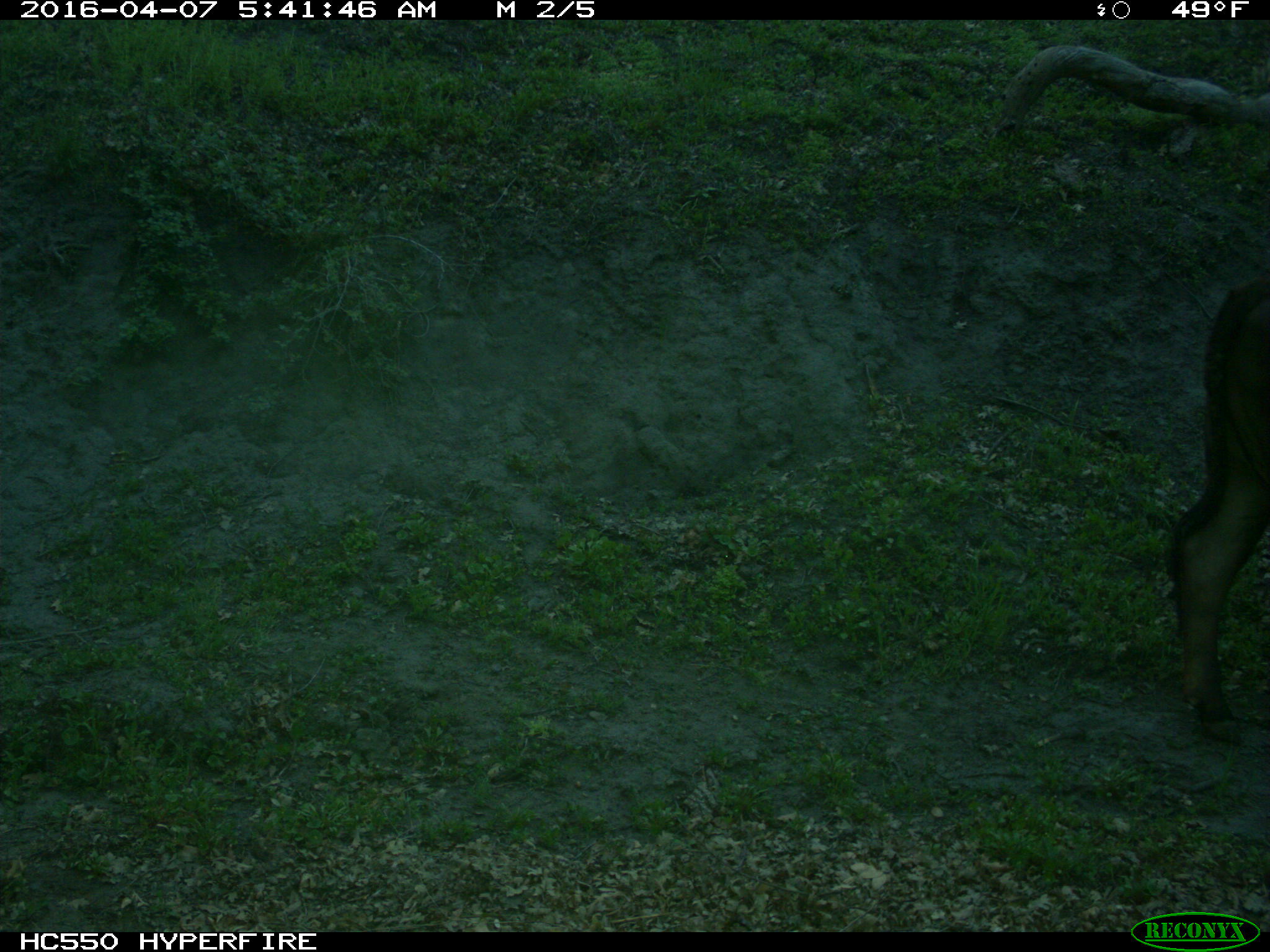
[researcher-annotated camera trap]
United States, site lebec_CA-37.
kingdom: Animalia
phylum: Chordata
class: Mammalia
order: Artiodactyla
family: Bovidae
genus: Bos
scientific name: Bos taurus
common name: domestic cow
Bos taurus (domestic cow).